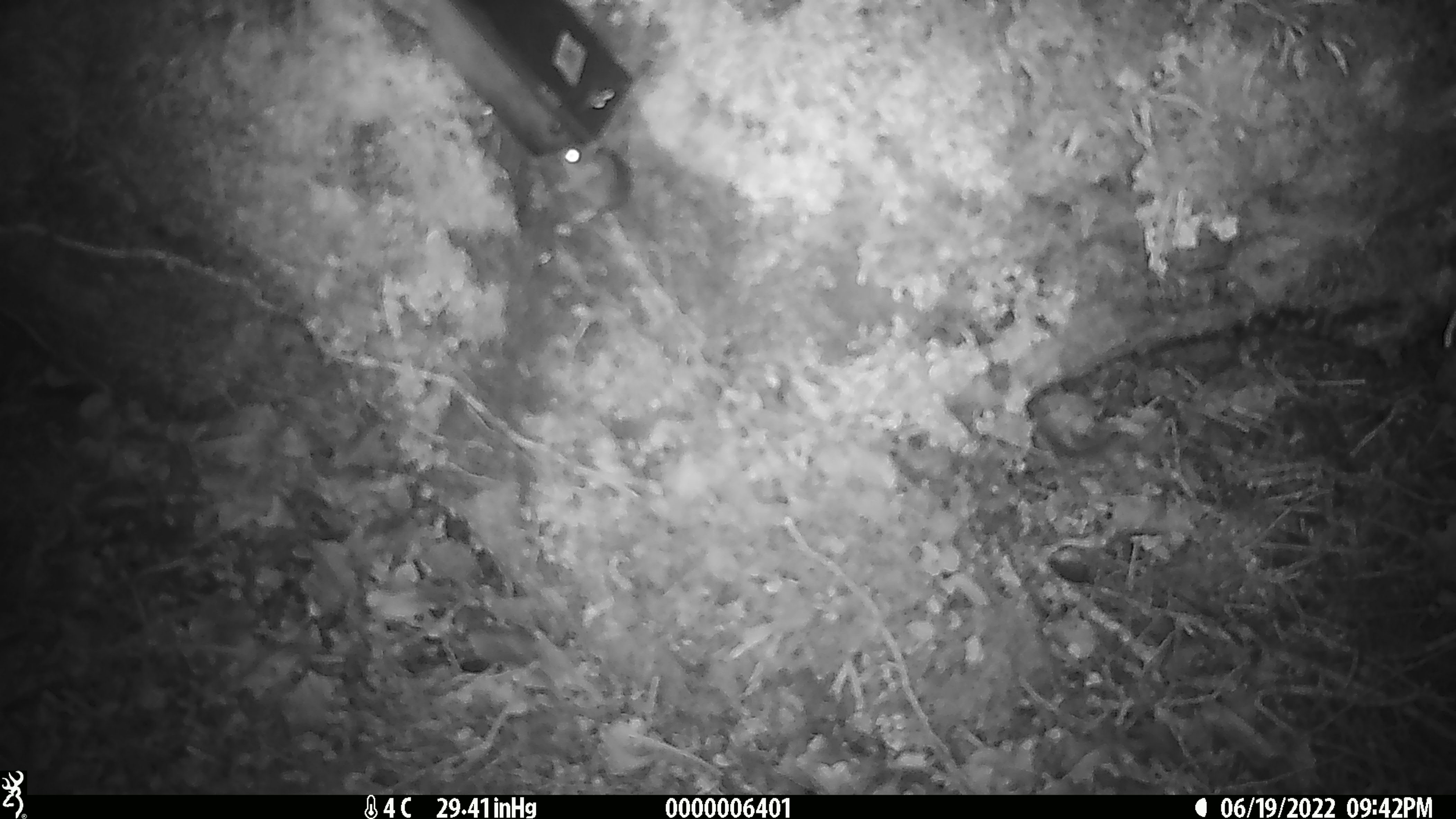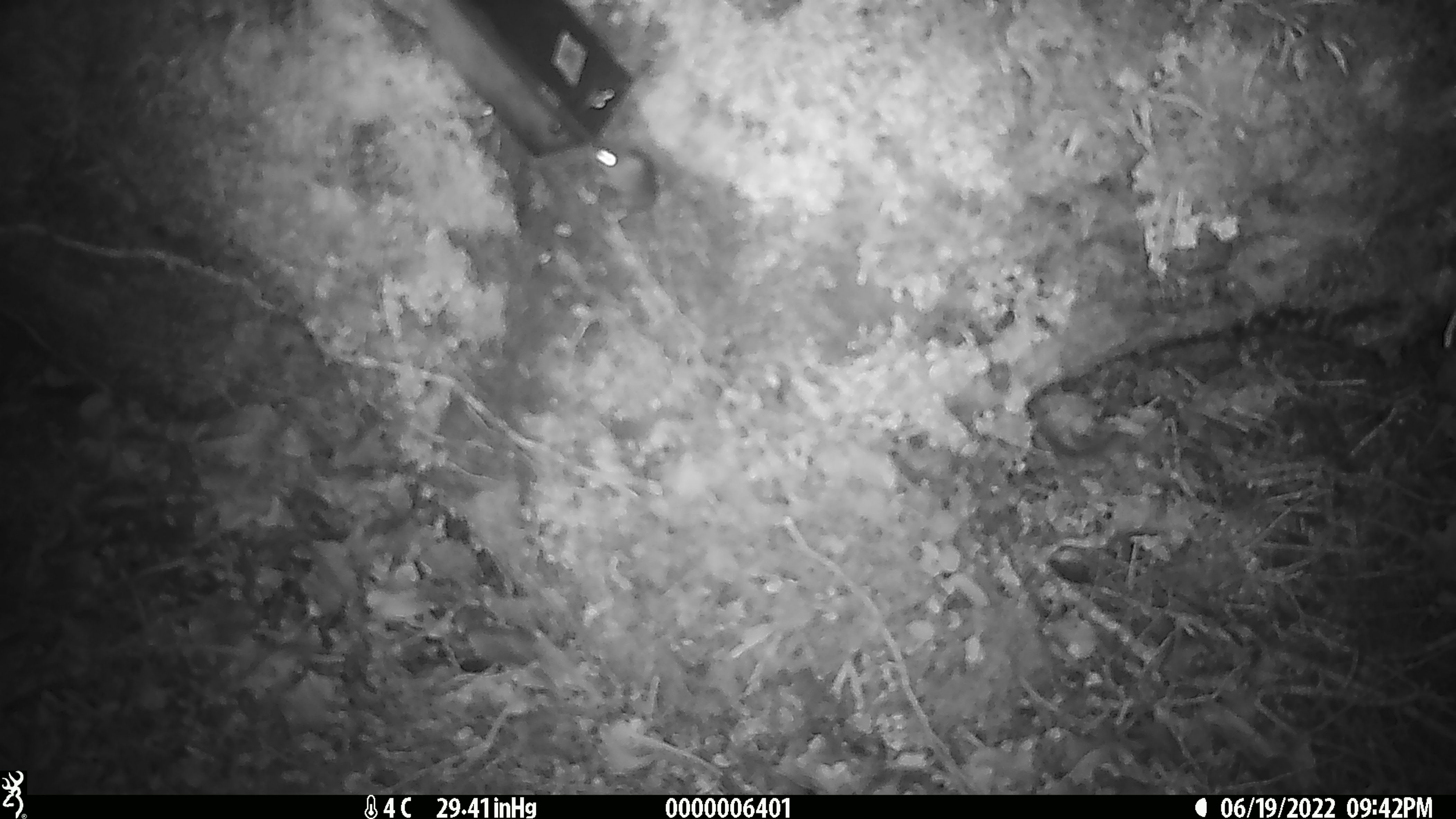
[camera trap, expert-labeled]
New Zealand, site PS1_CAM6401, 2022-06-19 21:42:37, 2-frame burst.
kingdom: Animalia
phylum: Chordata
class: Mammalia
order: Rodentia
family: Muridae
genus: Mus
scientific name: Mus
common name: mouse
Mouse (Mus).